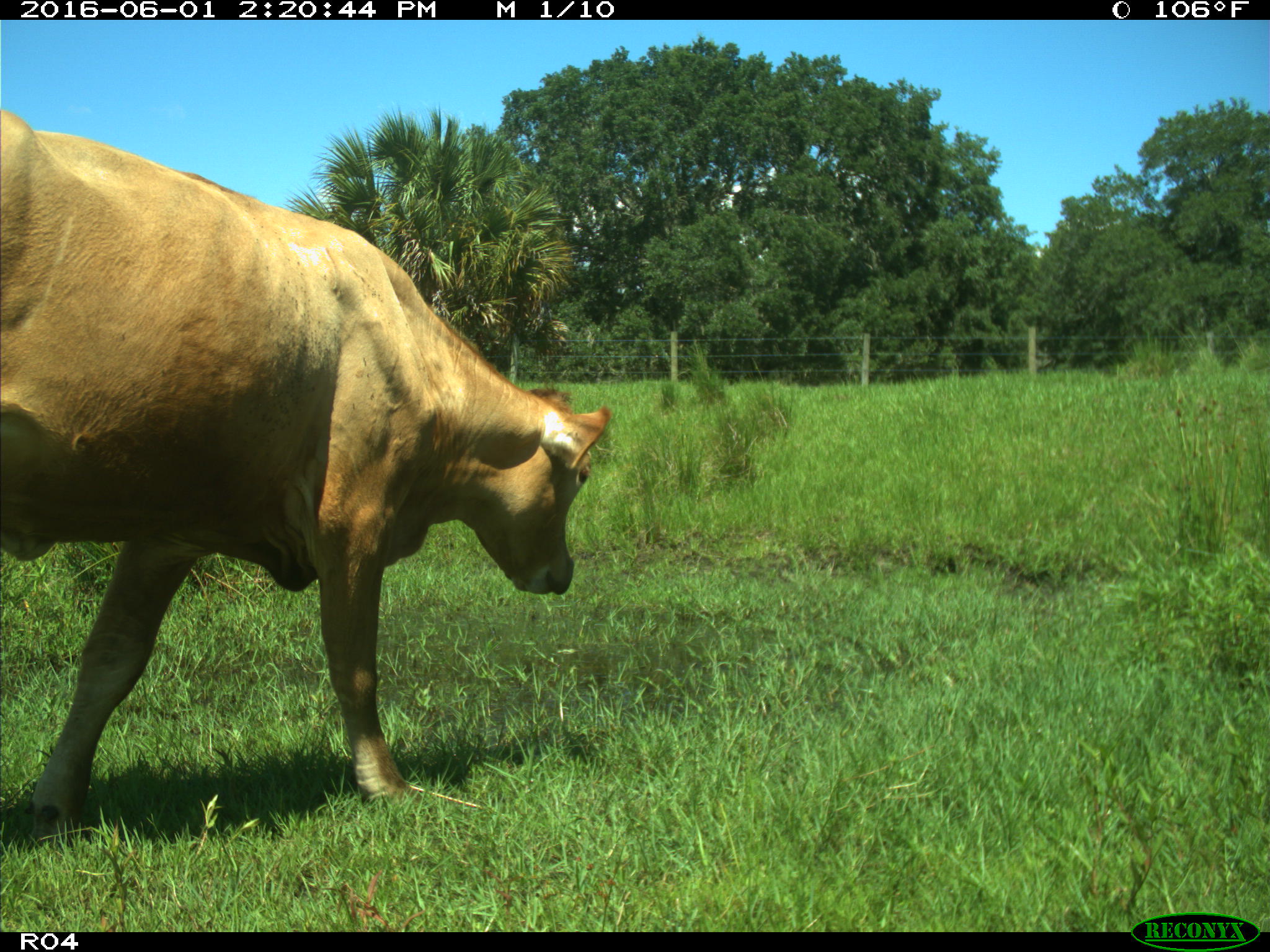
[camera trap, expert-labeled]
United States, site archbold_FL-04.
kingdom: Animalia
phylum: Chordata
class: Mammalia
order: Artiodactyla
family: Bovidae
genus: Bos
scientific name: Bos taurus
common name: domestic cow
Bos taurus (domestic cow).